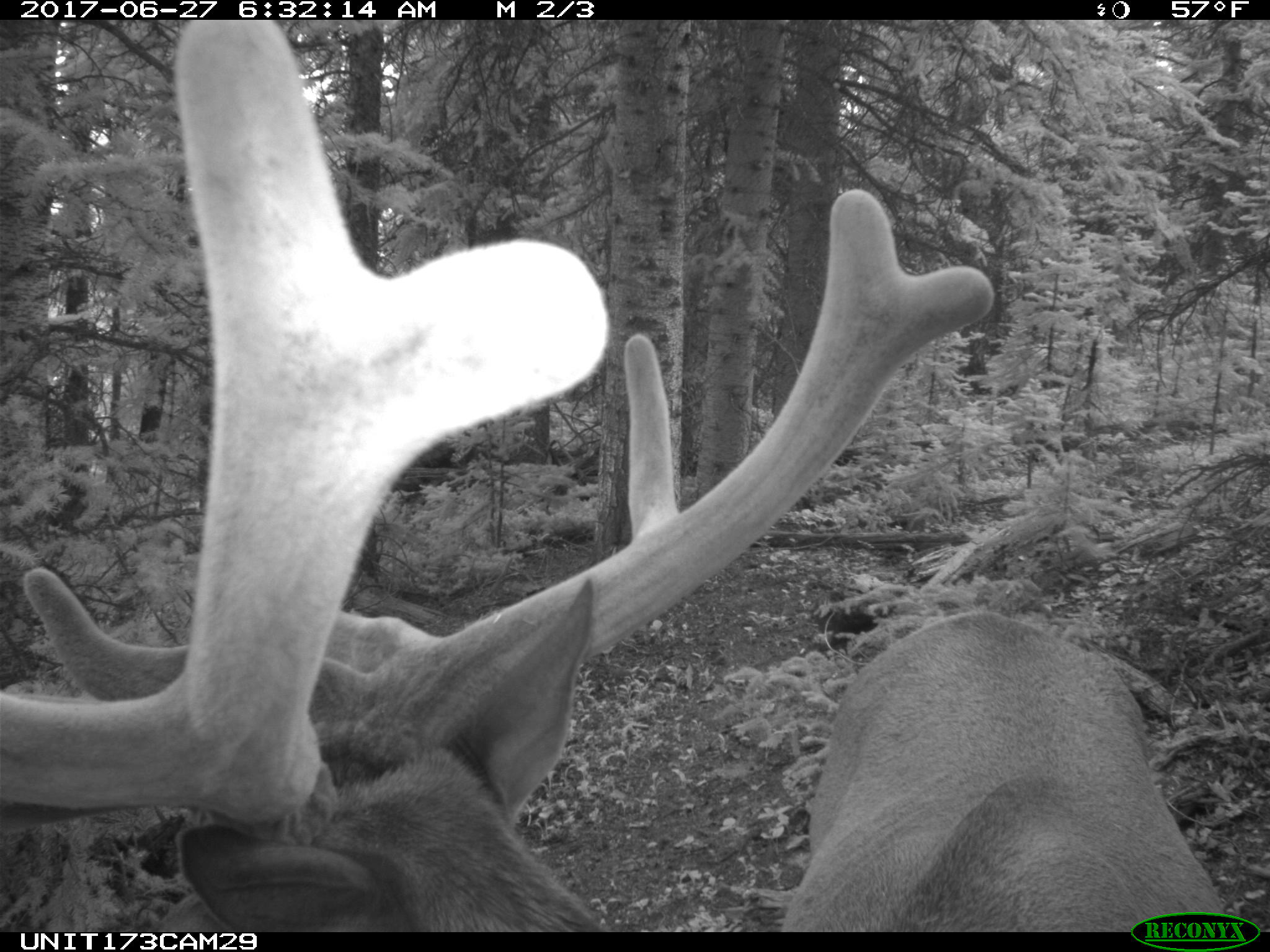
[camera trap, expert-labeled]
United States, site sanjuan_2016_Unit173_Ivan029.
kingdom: Animalia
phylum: Chordata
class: Mammalia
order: Artiodactyla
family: Cervidae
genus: Cervus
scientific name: Cervus elaphus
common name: red deer